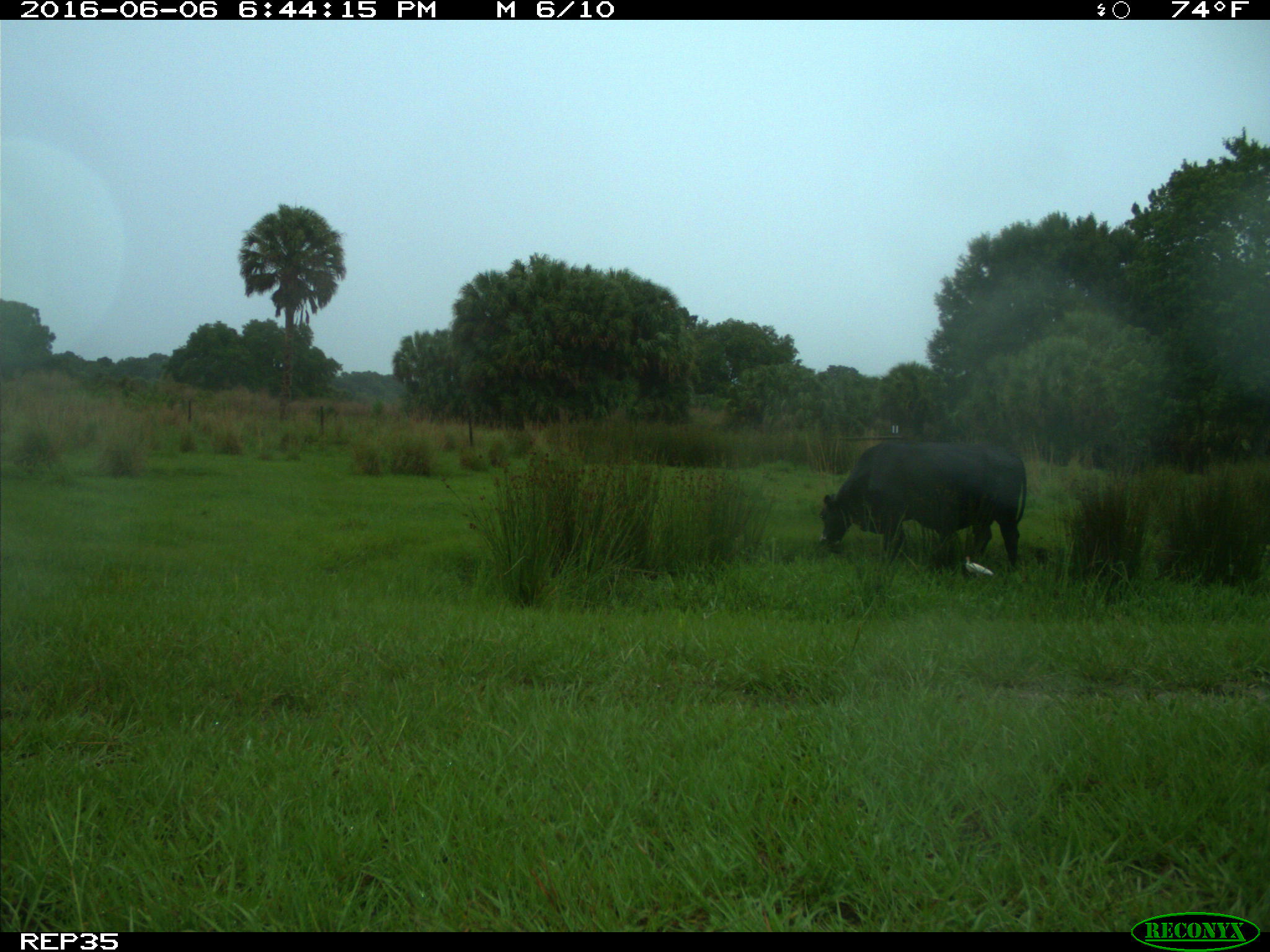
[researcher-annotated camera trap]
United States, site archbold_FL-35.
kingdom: Animalia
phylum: Chordata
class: Mammalia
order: Artiodactyla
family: Bovidae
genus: Bos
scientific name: Bos taurus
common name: domestic cow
Bos taurus (domestic cow).